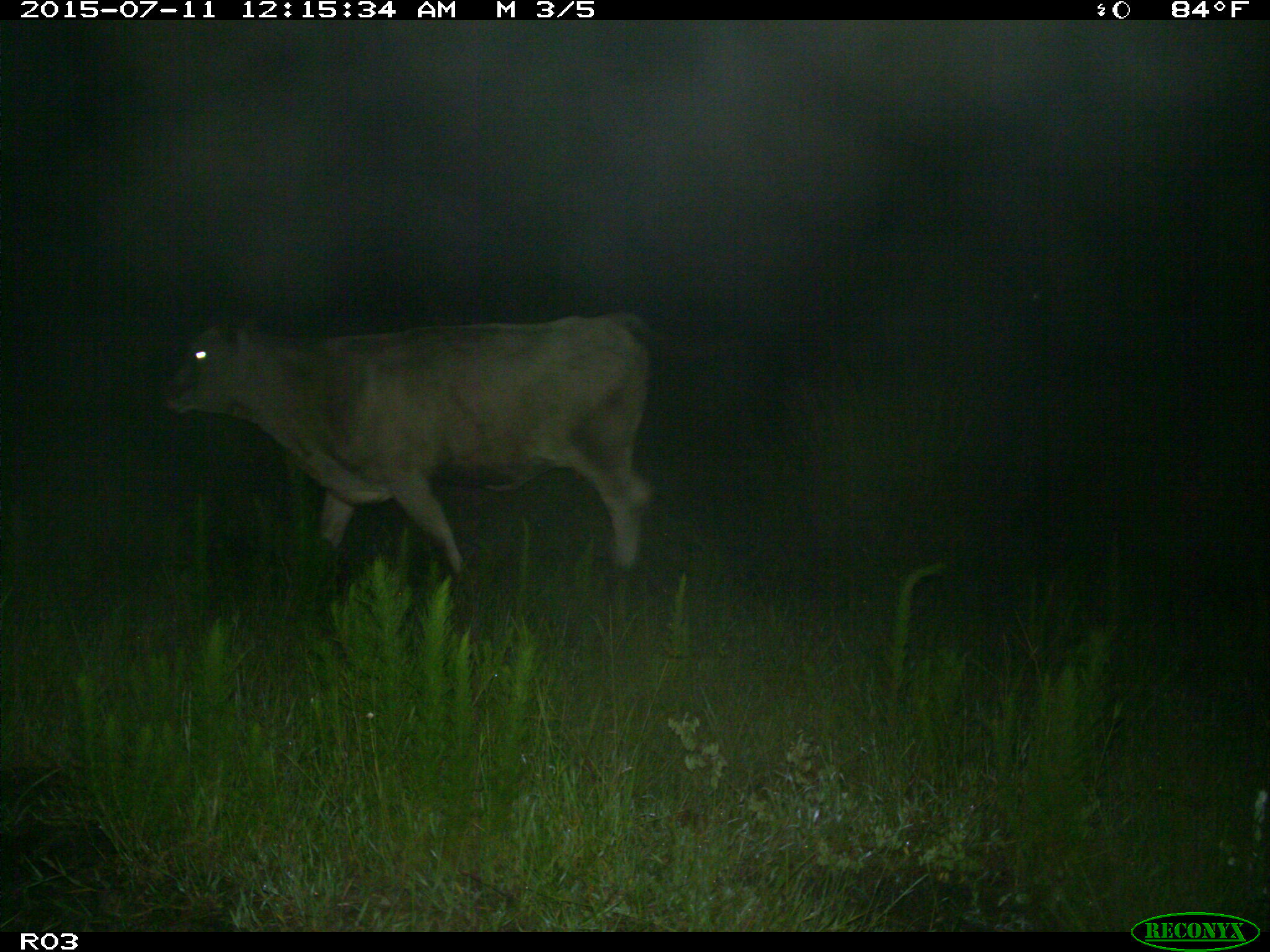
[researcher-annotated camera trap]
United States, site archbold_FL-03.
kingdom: Animalia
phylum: Chordata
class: Mammalia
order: Artiodactyla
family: Bovidae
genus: Bos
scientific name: Bos taurus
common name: domestic cow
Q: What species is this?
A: Bos taurus (domestic cow).